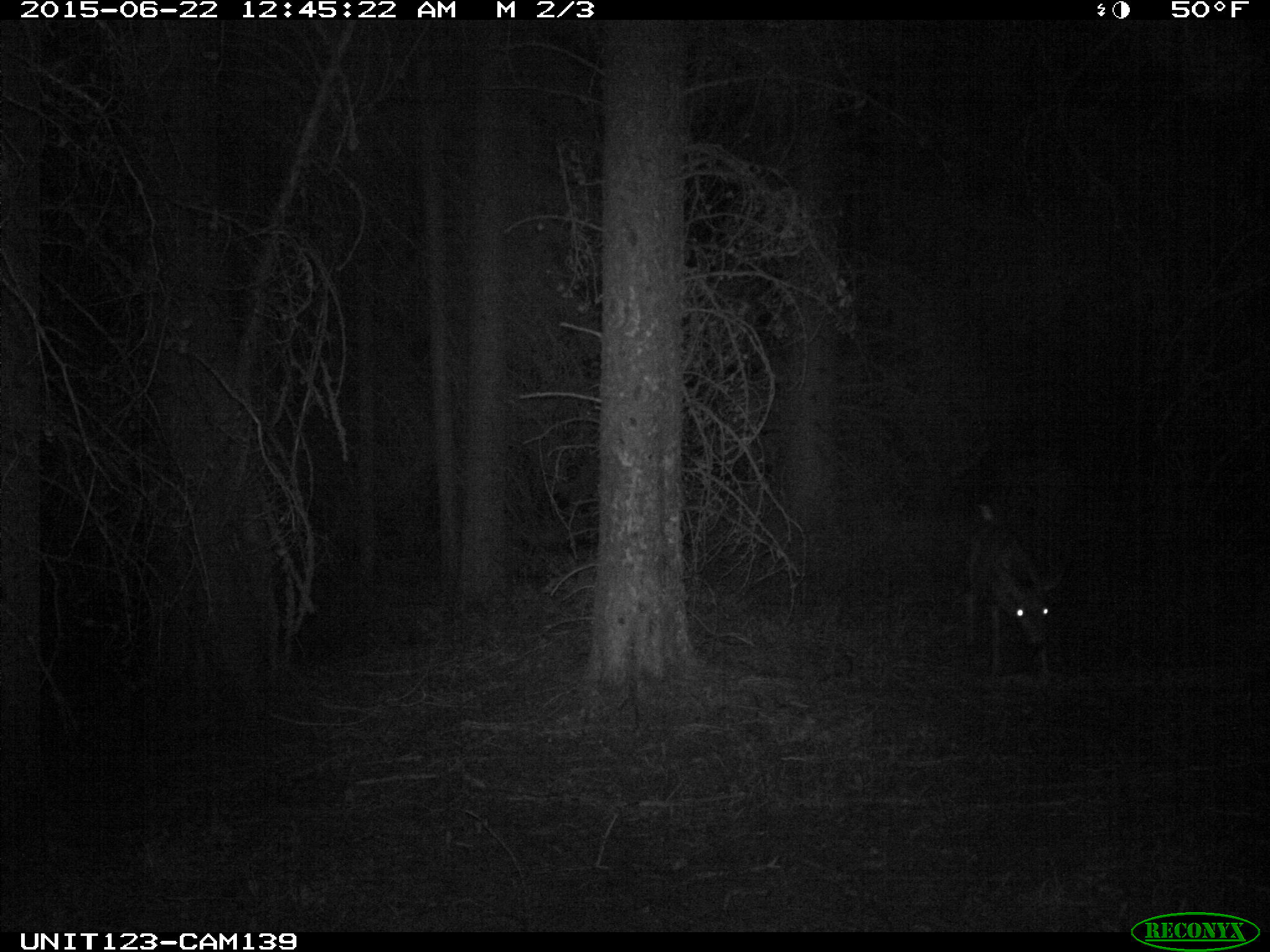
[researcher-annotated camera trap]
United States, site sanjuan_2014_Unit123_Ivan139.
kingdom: Animalia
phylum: Chordata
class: Mammalia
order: Artiodactyla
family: Cervidae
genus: Odocoileus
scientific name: Odocoileus hemionus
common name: mule deer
Odocoileus hemionus (mule deer).